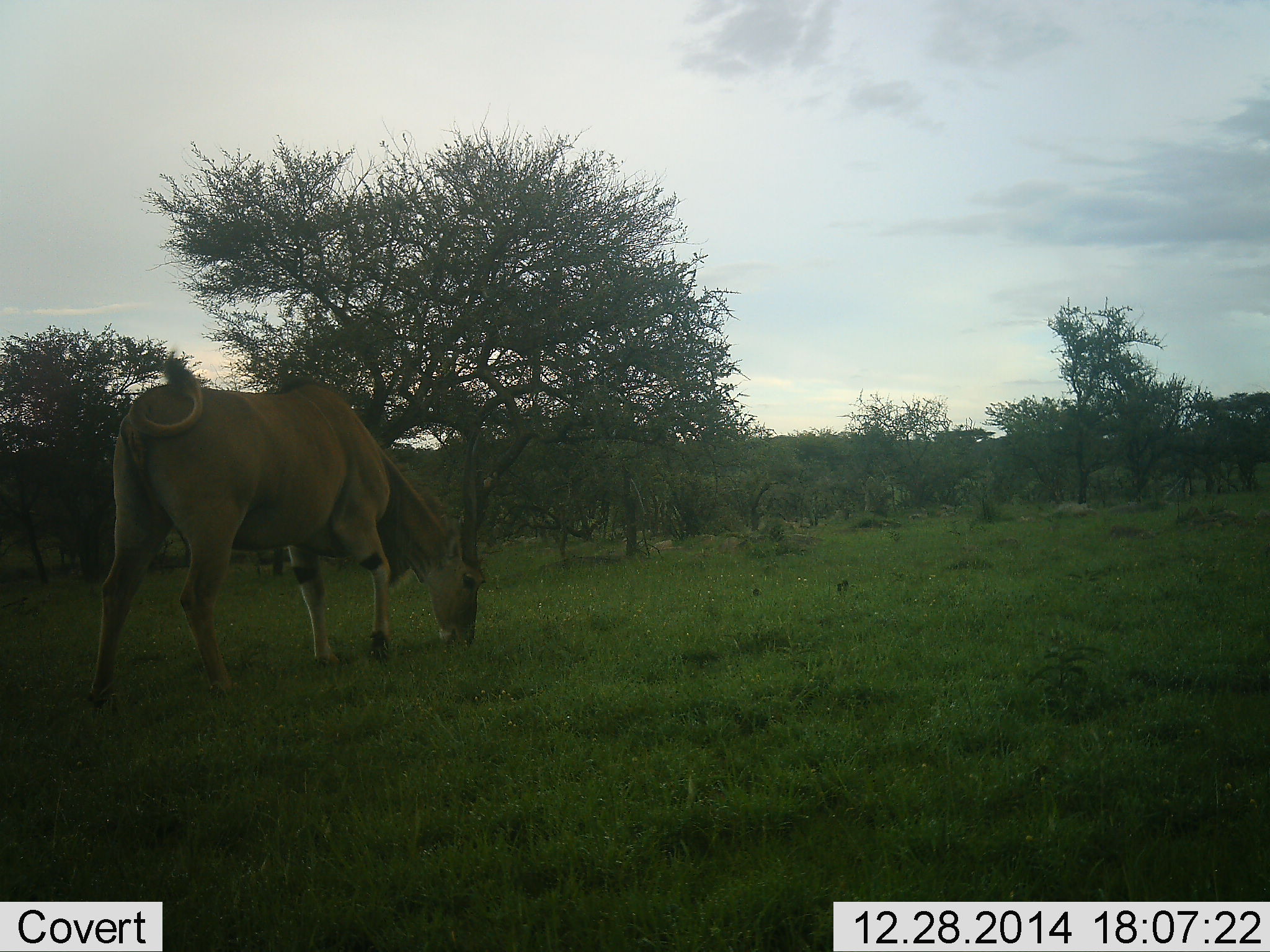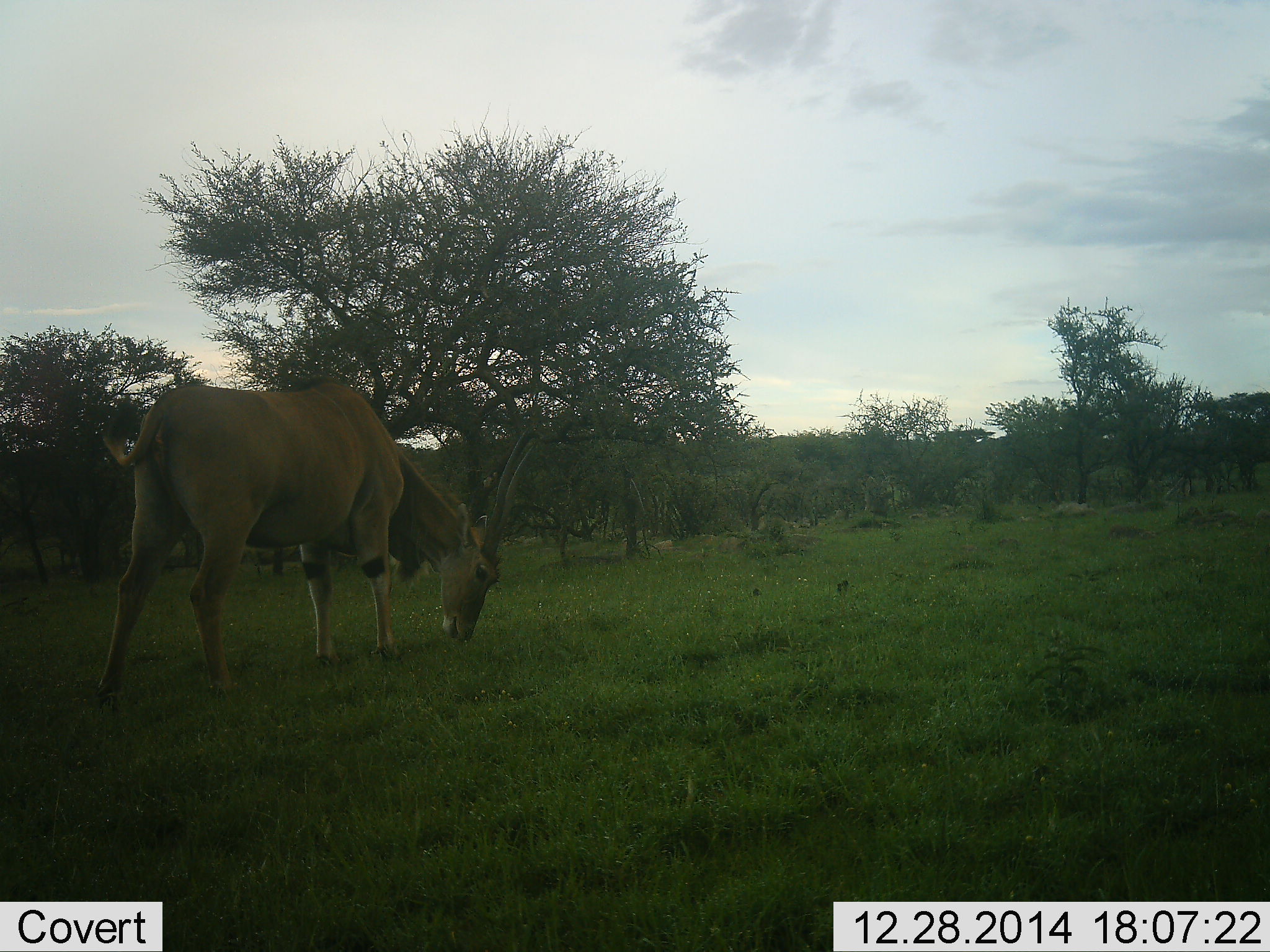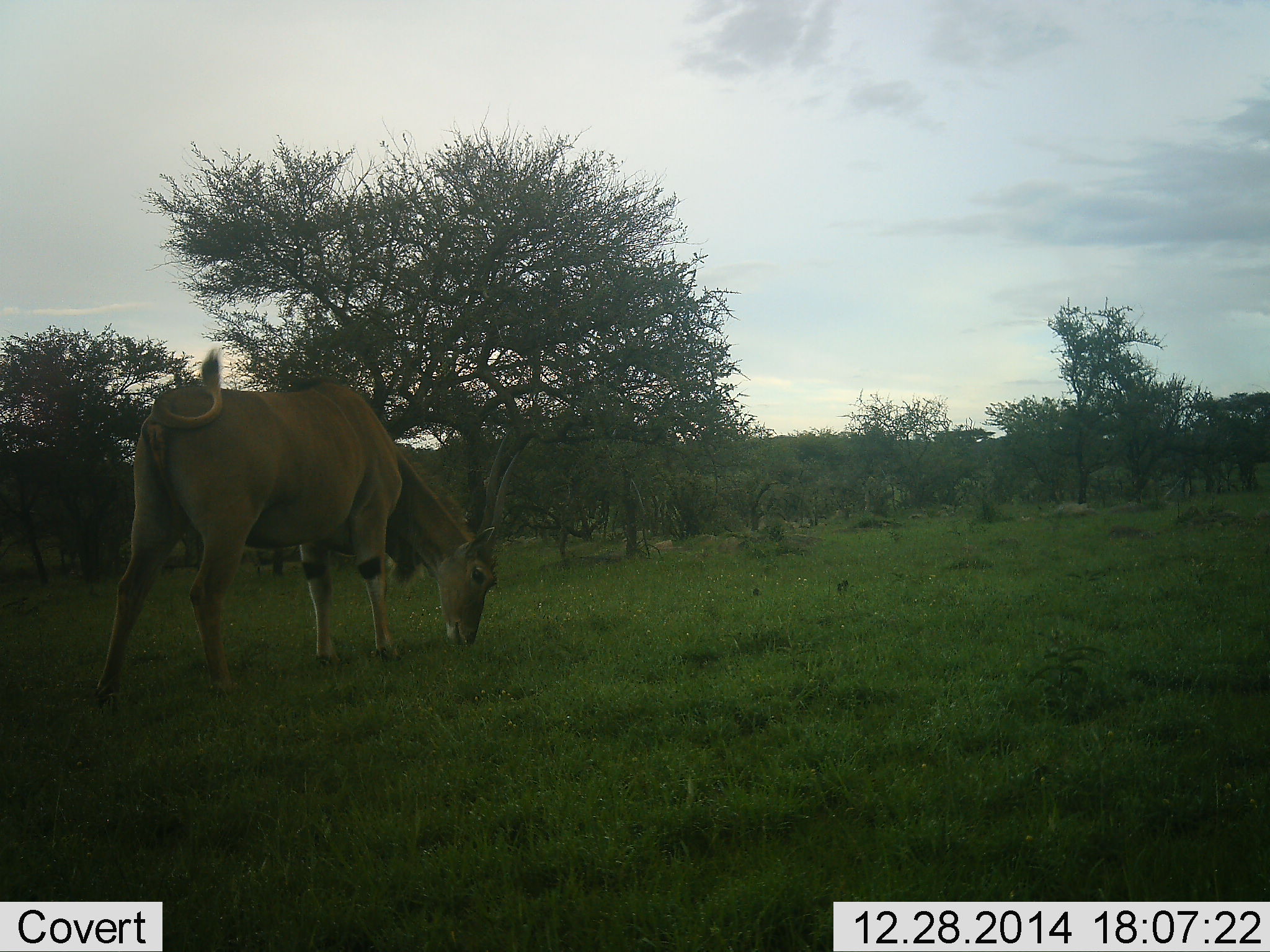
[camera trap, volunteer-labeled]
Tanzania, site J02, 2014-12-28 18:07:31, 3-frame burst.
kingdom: Animalia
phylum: Chordata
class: Mammalia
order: Artiodactyla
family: Bovidae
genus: Tragelaphus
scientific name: Tragelaphus oryx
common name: eland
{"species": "eland (Tragelaphus oryx)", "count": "1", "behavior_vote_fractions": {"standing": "0%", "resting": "0%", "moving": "0%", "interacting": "0%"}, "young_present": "0%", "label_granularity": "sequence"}